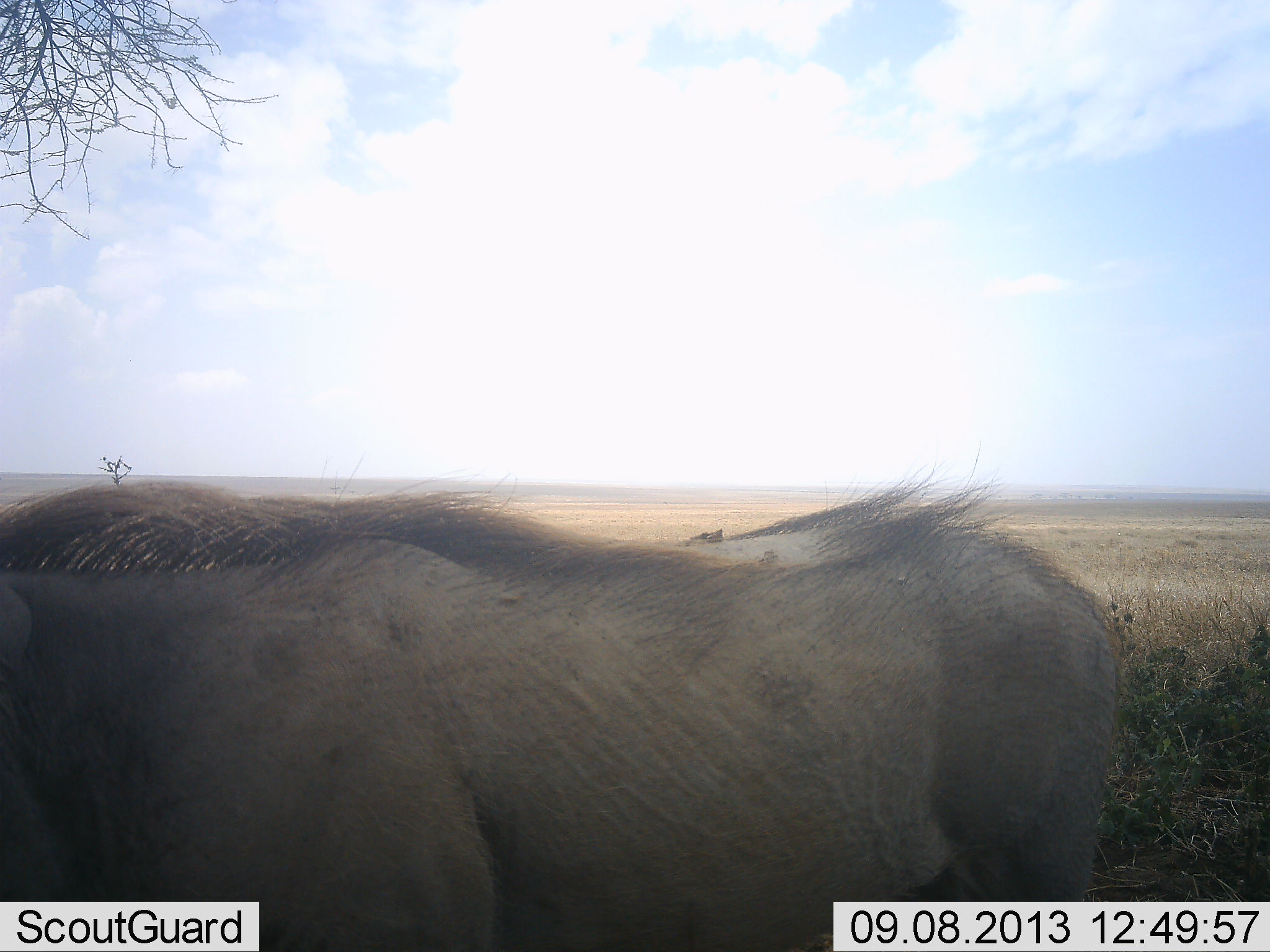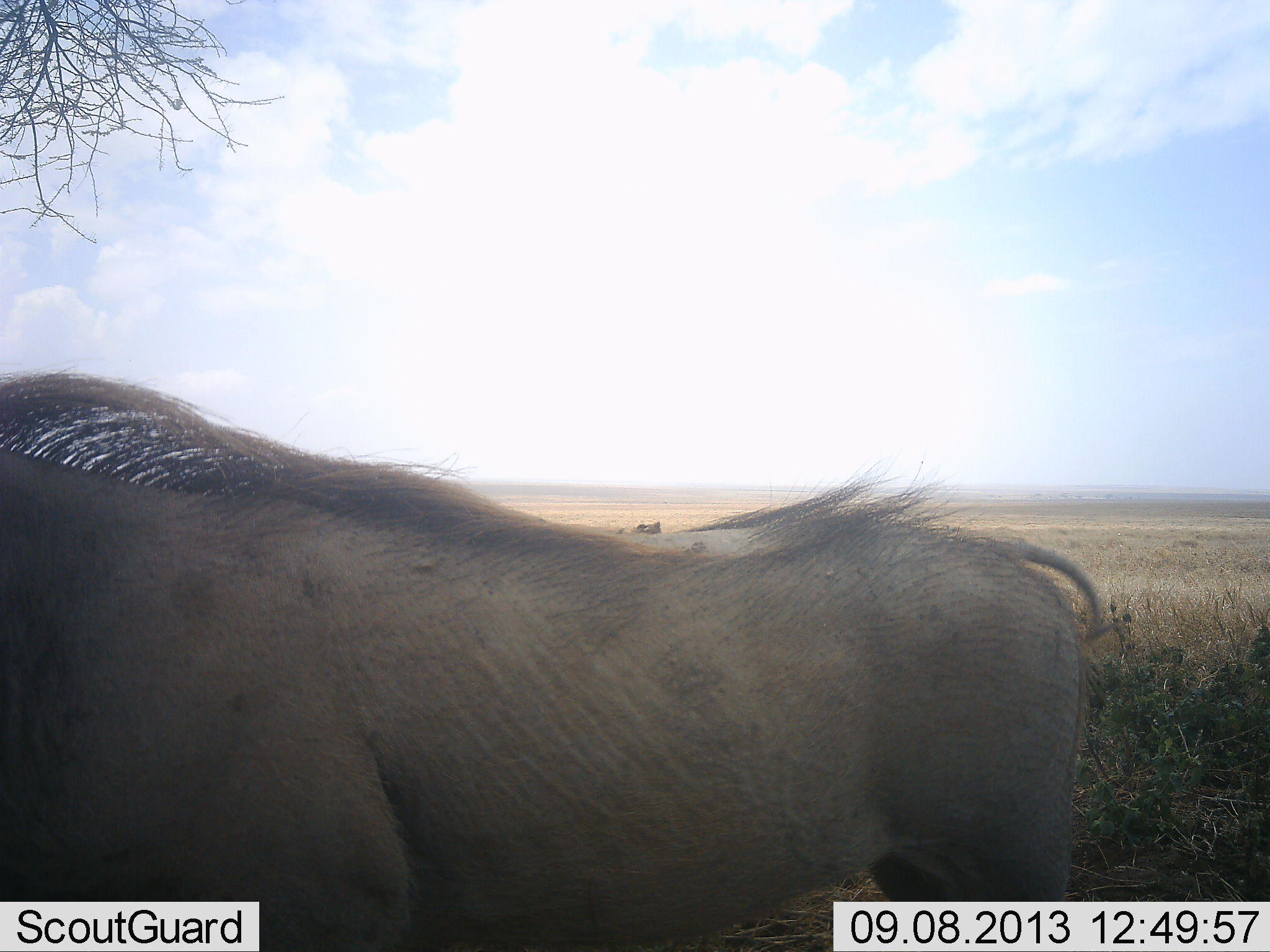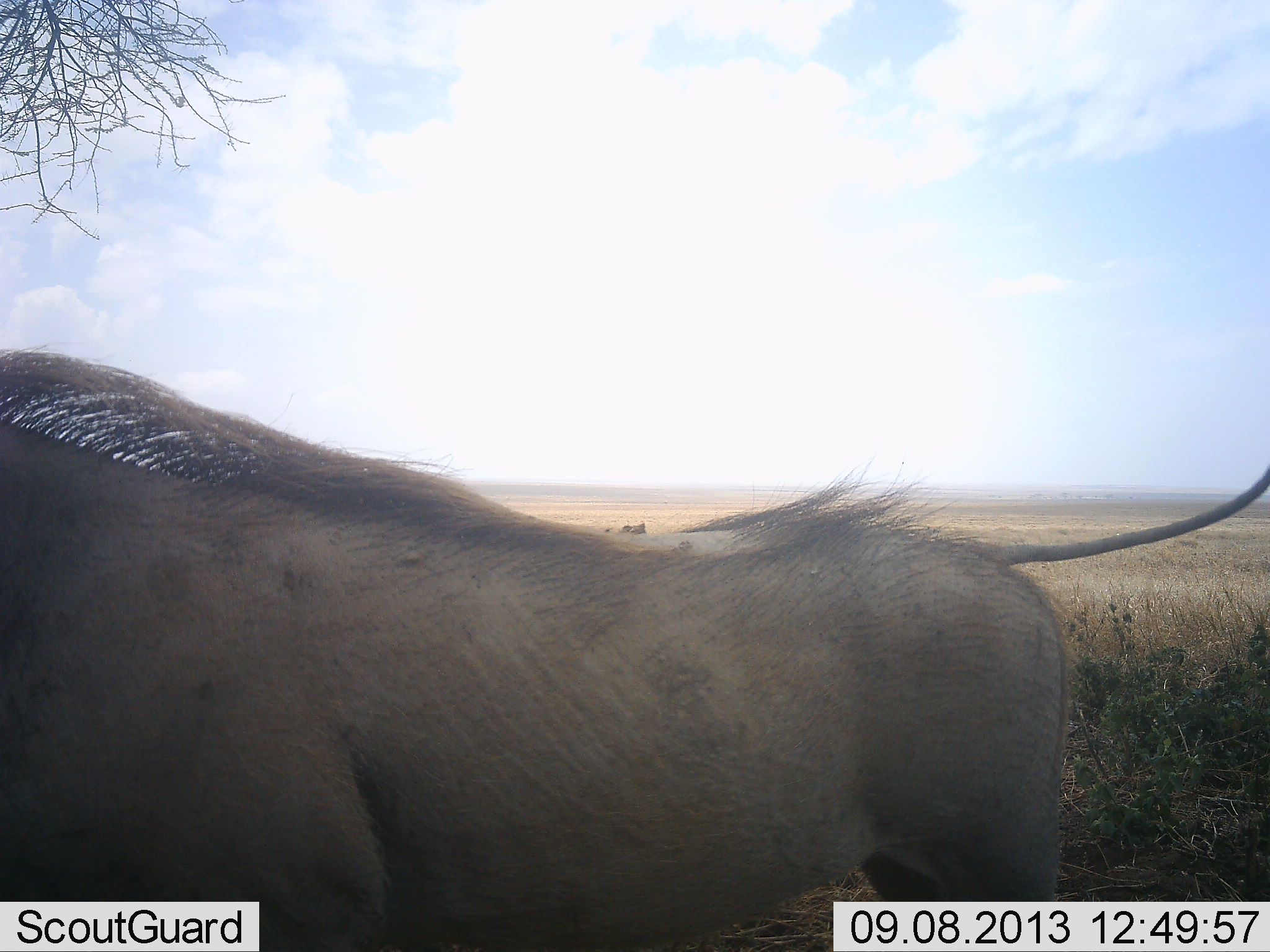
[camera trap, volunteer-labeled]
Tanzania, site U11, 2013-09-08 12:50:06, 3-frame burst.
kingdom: Animalia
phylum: Chordata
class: Mammalia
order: Artiodactyla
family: Suidae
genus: Phacochoerus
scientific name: Phacochoerus africanus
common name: warthog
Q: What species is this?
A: Warthog (Phacochoerus africanus).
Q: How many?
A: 1.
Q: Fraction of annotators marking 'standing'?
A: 90%.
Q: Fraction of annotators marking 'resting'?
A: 0%.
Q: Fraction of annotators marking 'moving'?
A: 0%.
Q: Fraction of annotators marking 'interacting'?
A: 0%.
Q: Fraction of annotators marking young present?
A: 0%.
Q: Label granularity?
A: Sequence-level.